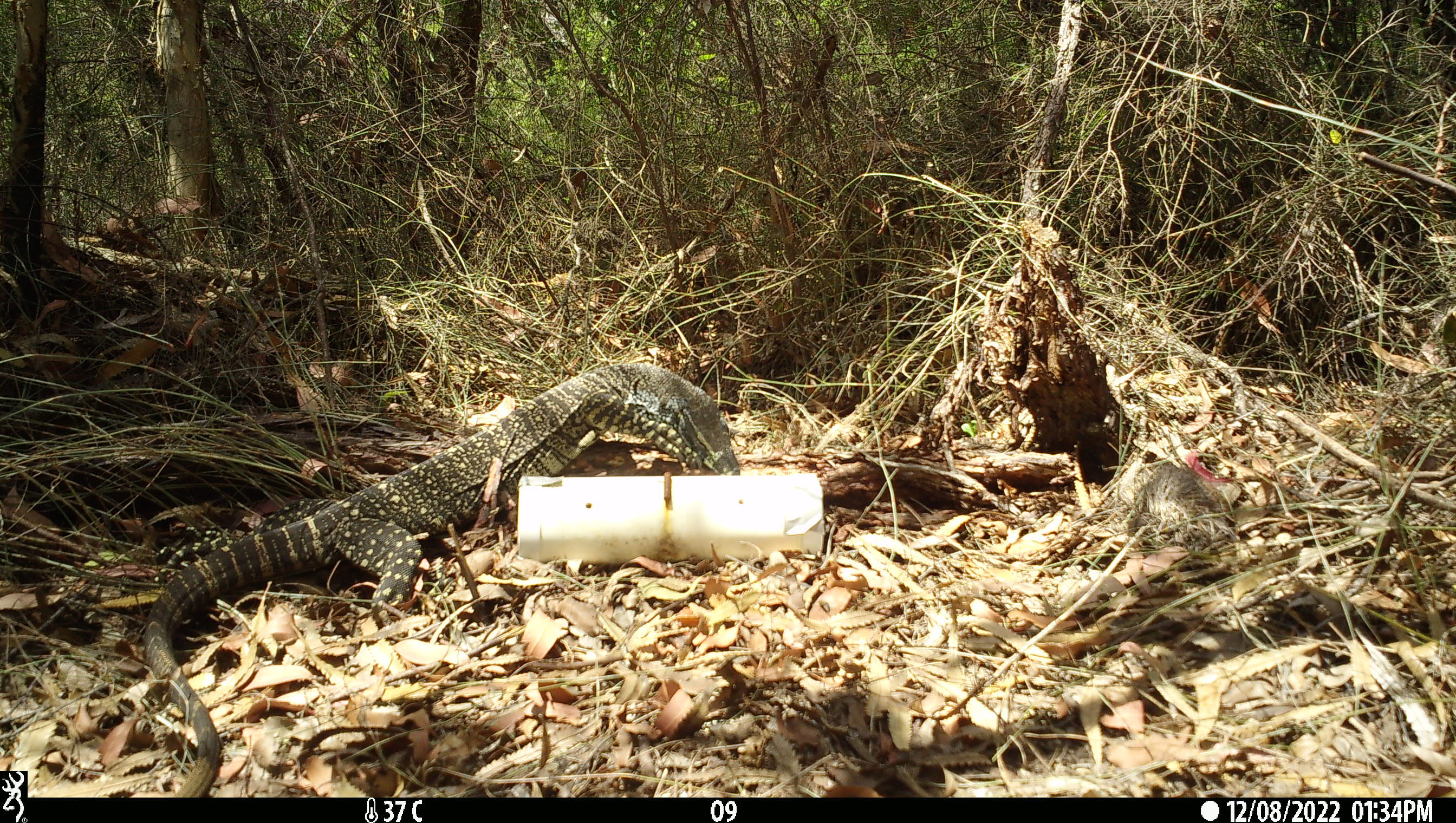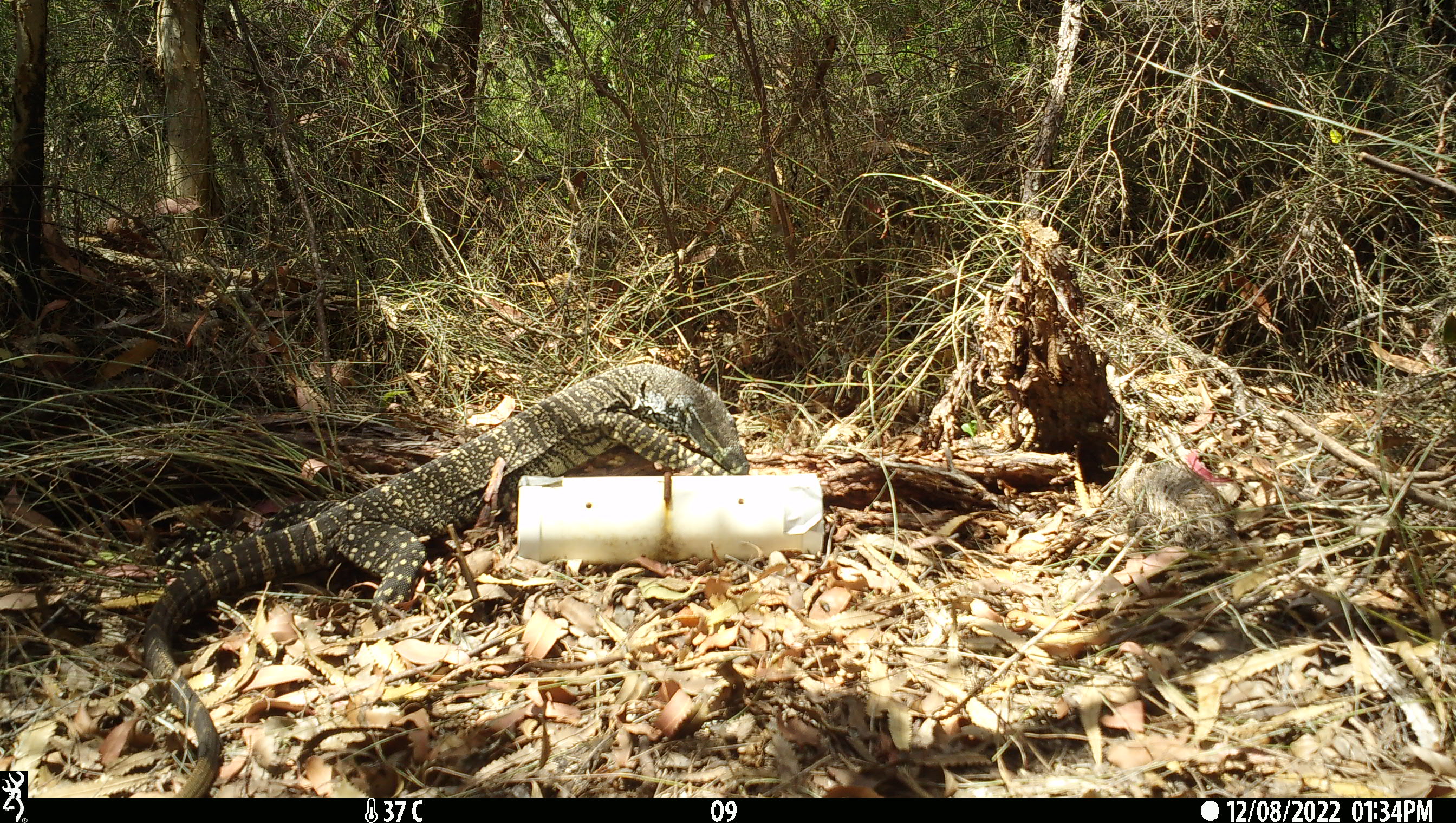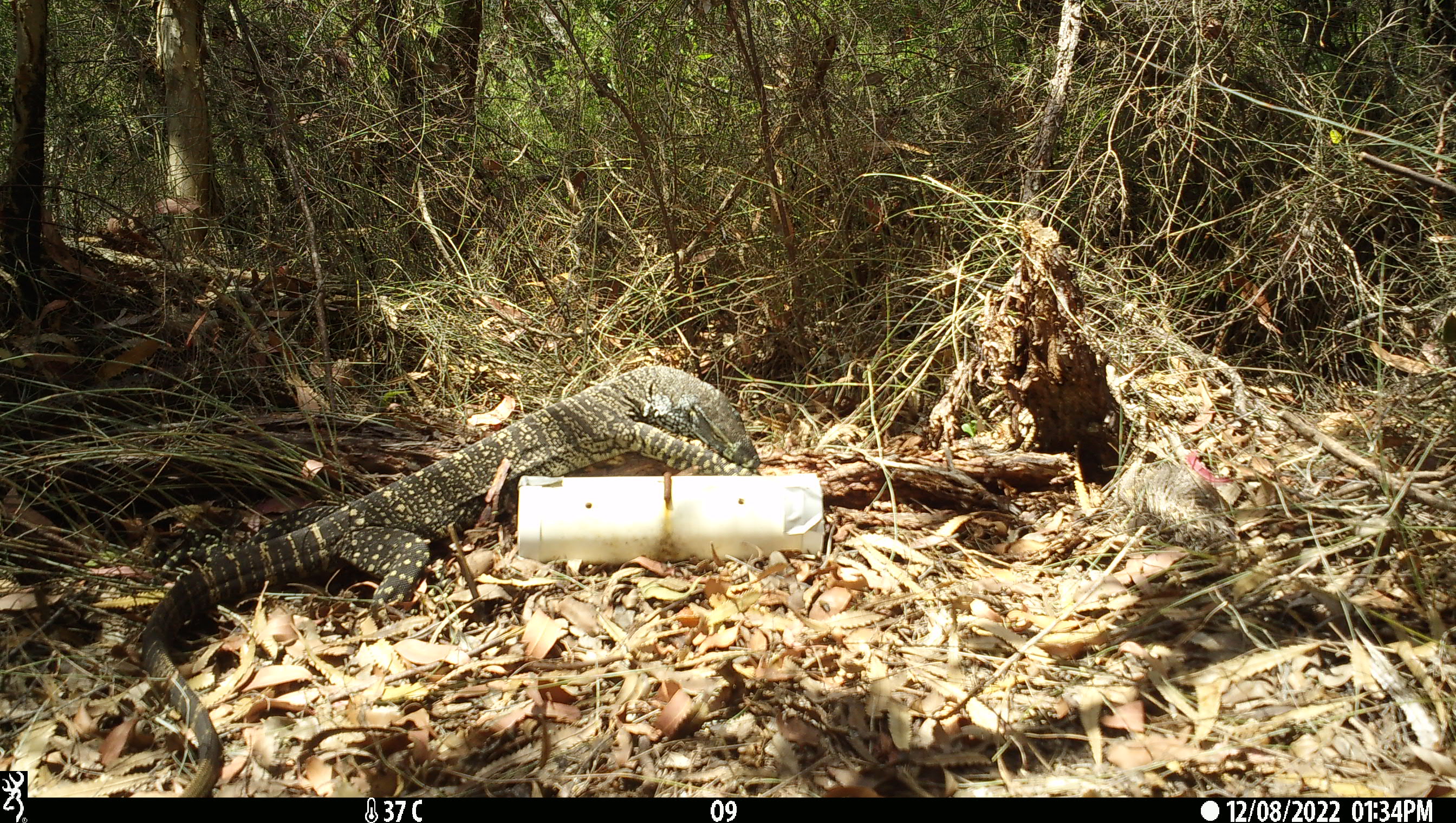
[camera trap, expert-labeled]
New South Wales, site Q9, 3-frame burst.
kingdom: Animalia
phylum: Chordata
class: Reptilia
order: Squamata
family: Varanidae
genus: Varanus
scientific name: Varanus varius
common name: lace monitor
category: goanna